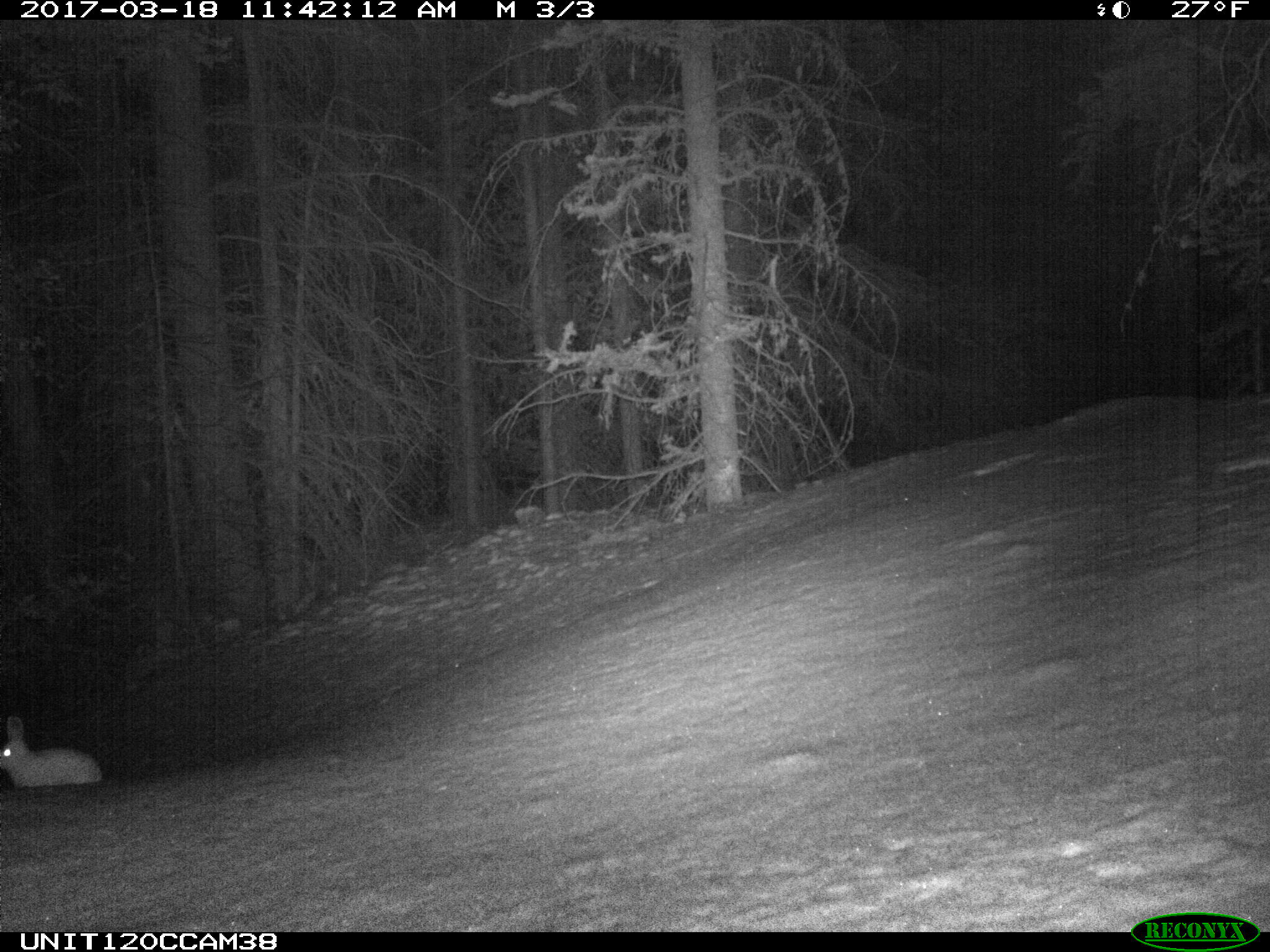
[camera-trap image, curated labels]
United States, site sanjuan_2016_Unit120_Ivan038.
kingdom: Animalia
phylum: Chordata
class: Mammalia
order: Lagomorpha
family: Leporidae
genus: Lepus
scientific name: Lepus americanus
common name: snowshoe hare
Lepus americanus (snowshoe hare).